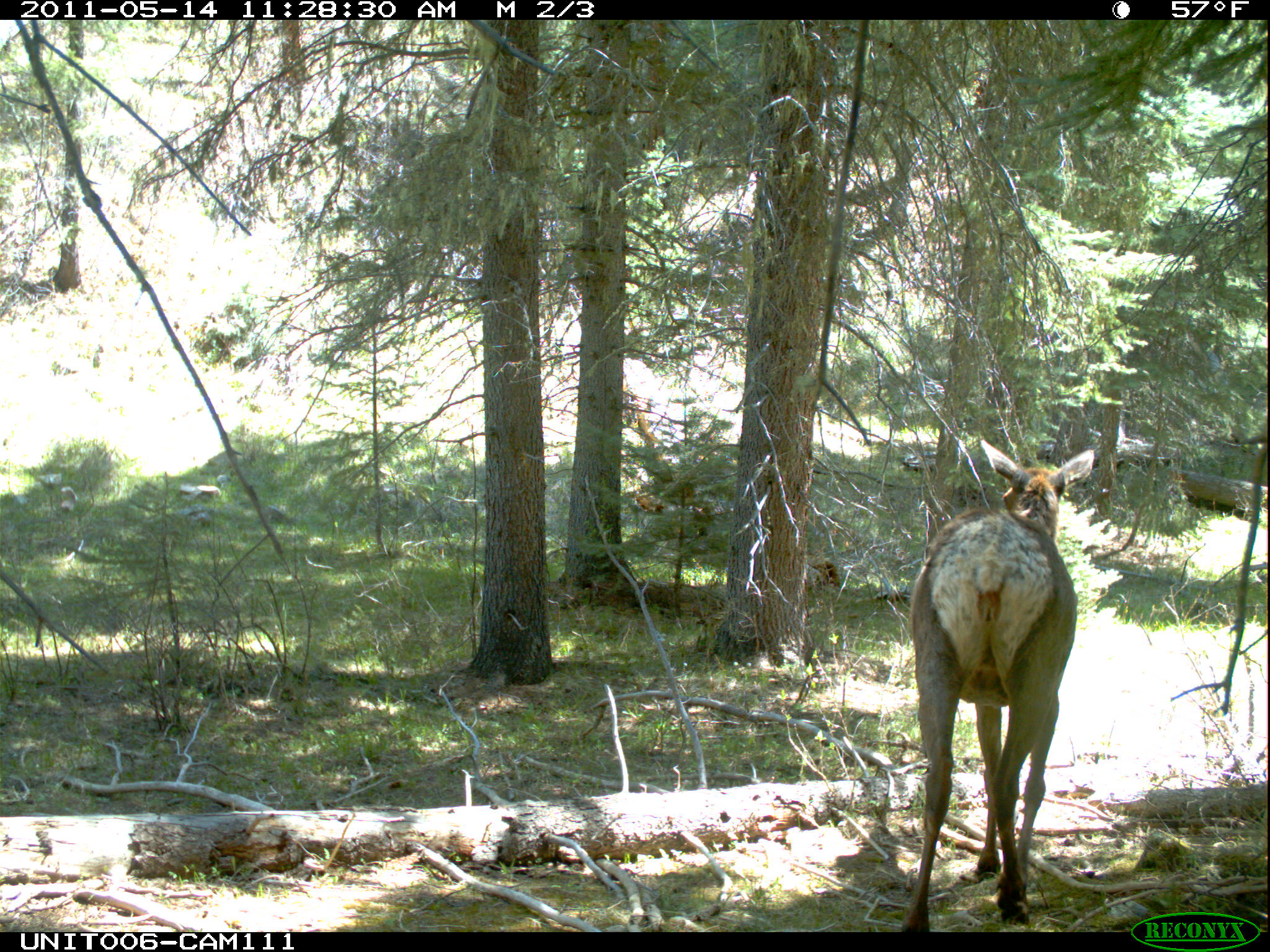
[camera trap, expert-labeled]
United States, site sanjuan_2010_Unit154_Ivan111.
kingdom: Animalia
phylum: Chordata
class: Mammalia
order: Artiodactyla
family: Cervidae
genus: Cervus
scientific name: Cervus elaphus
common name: red deer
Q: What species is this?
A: Cervus elaphus (red deer).